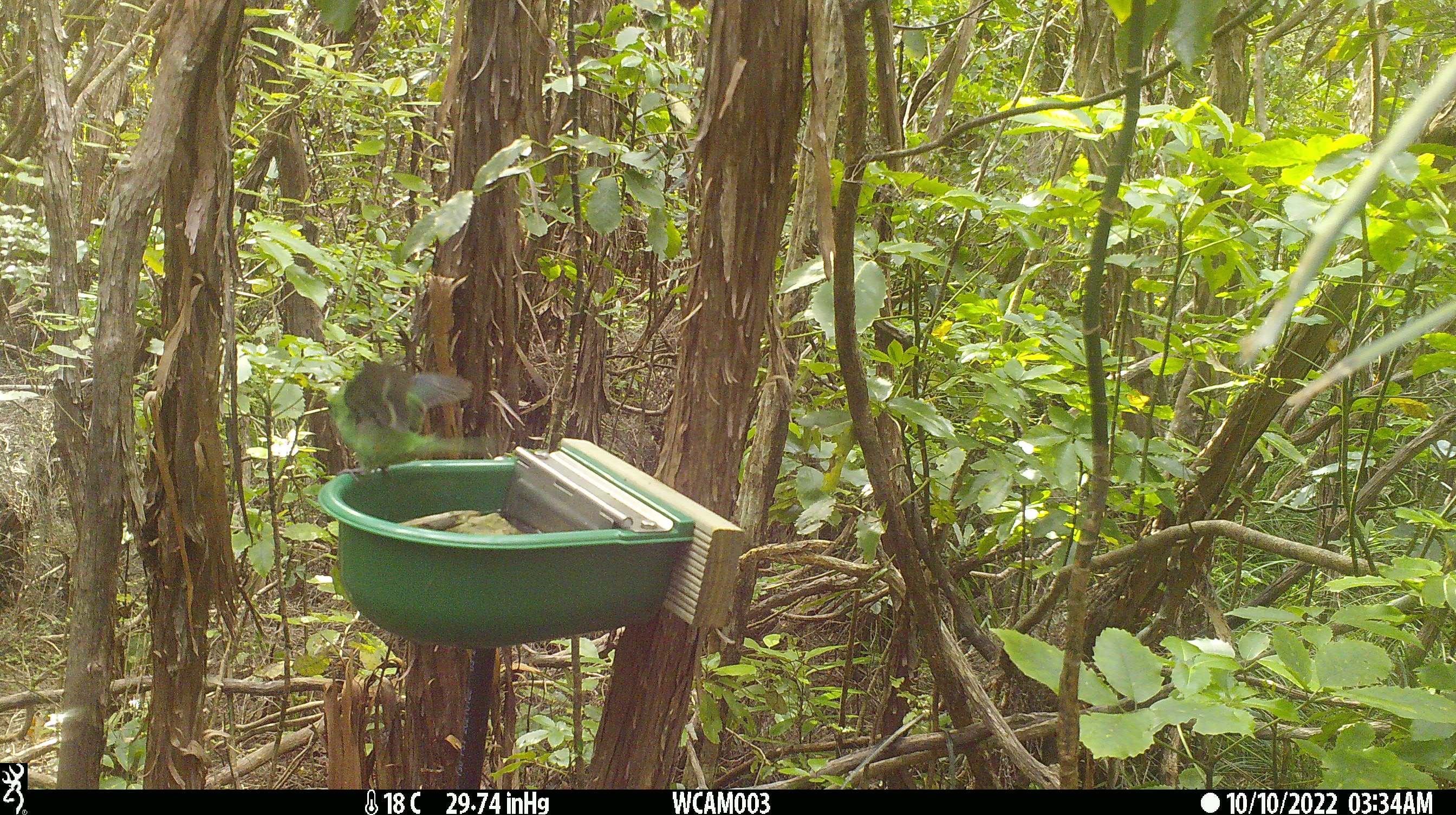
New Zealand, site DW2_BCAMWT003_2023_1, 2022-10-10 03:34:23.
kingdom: Animalia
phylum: Chordata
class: Aves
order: Psittaciformes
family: Psittaculidae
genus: Cyanoramphus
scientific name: Cyanoramphus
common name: parakeet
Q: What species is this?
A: Parakeet (Cyanoramphus).